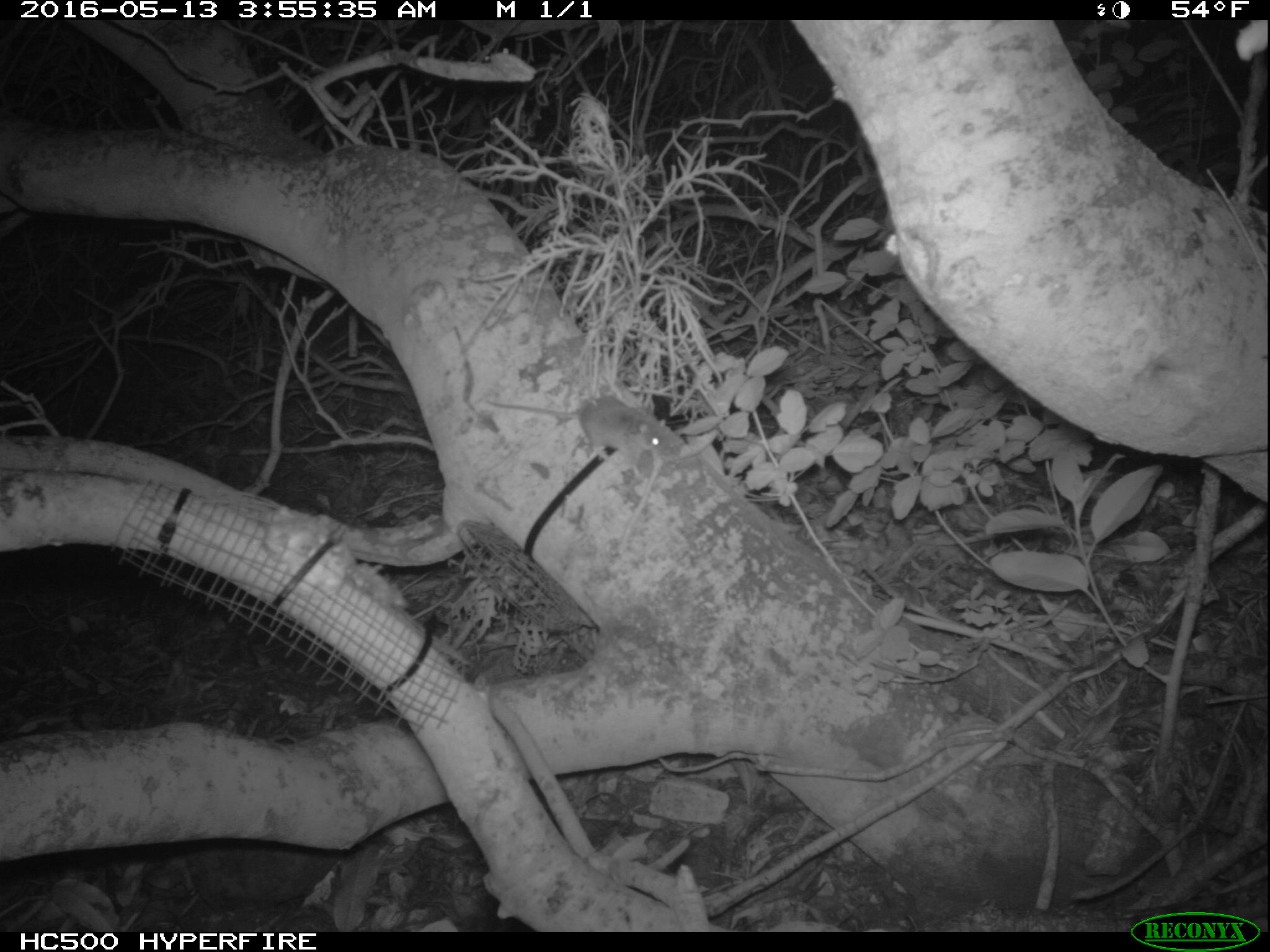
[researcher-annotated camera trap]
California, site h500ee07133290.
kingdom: Animalia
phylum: Chordata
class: Mammalia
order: Rodentia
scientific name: Rodentia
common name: rodent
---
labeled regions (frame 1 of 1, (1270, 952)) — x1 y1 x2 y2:
rodent: 481 395 688 459